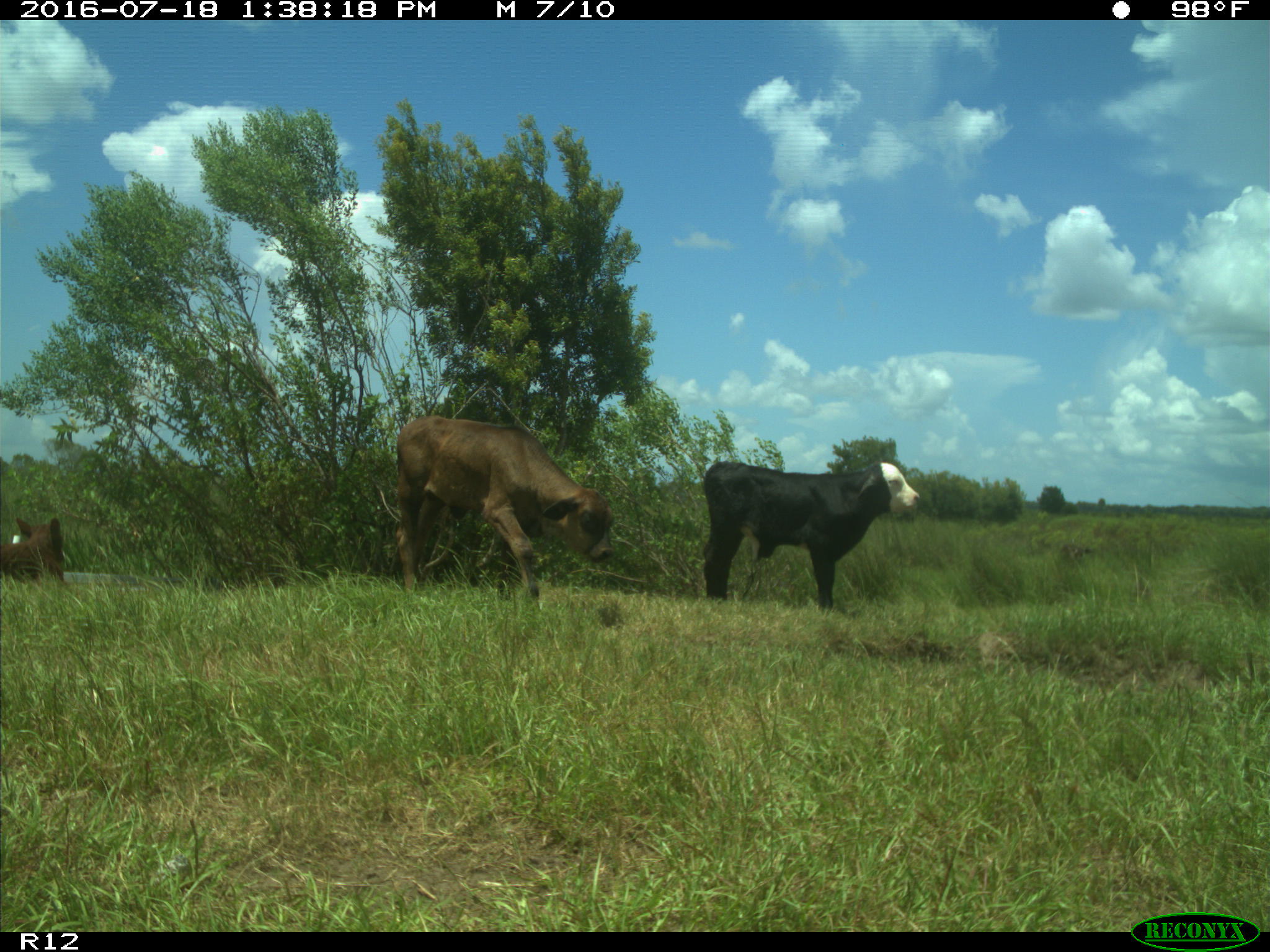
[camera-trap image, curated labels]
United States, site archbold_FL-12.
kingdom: Animalia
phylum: Chordata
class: Mammalia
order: Artiodactyla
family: Bovidae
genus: Bos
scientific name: Bos taurus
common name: domestic cow